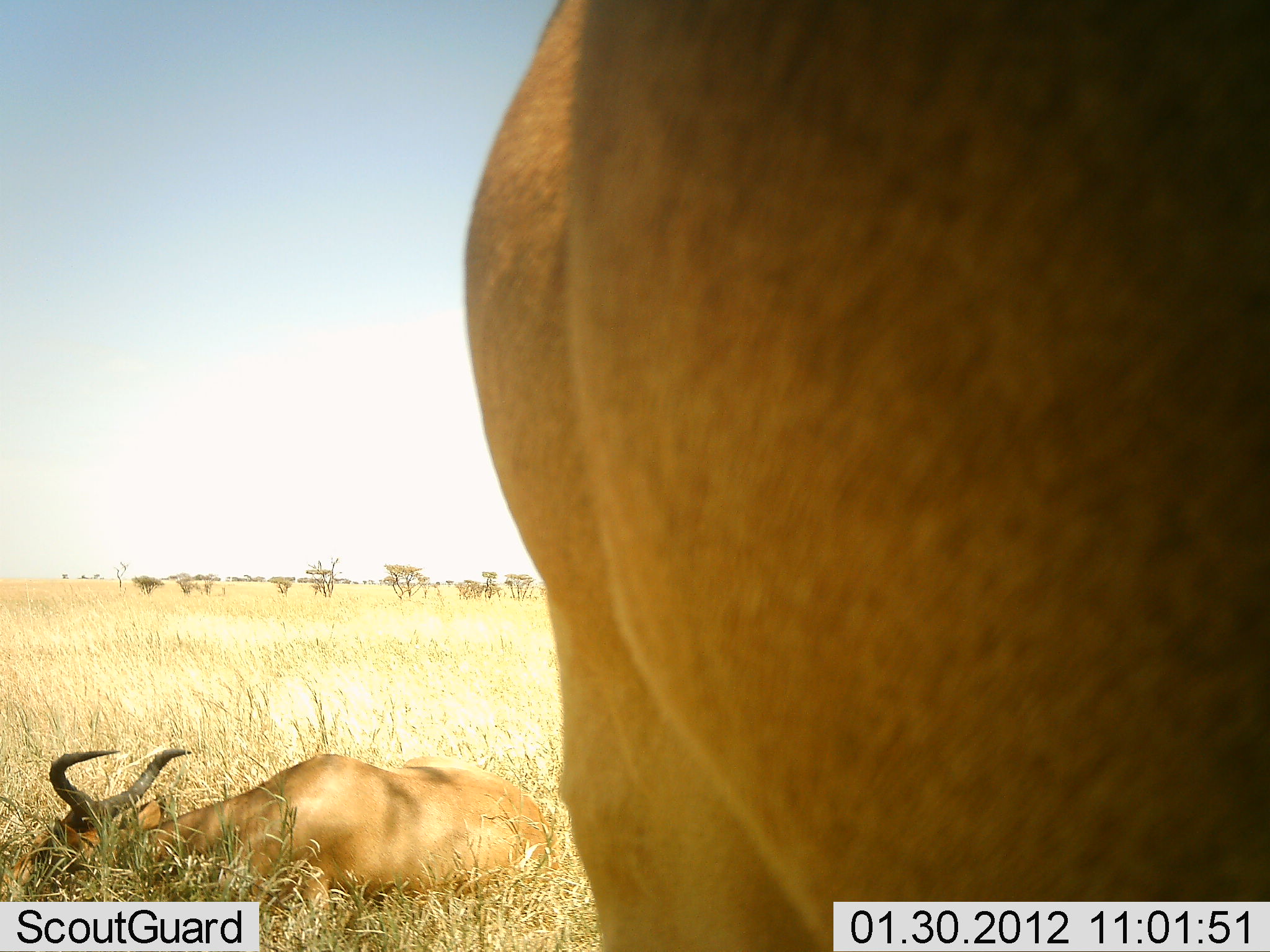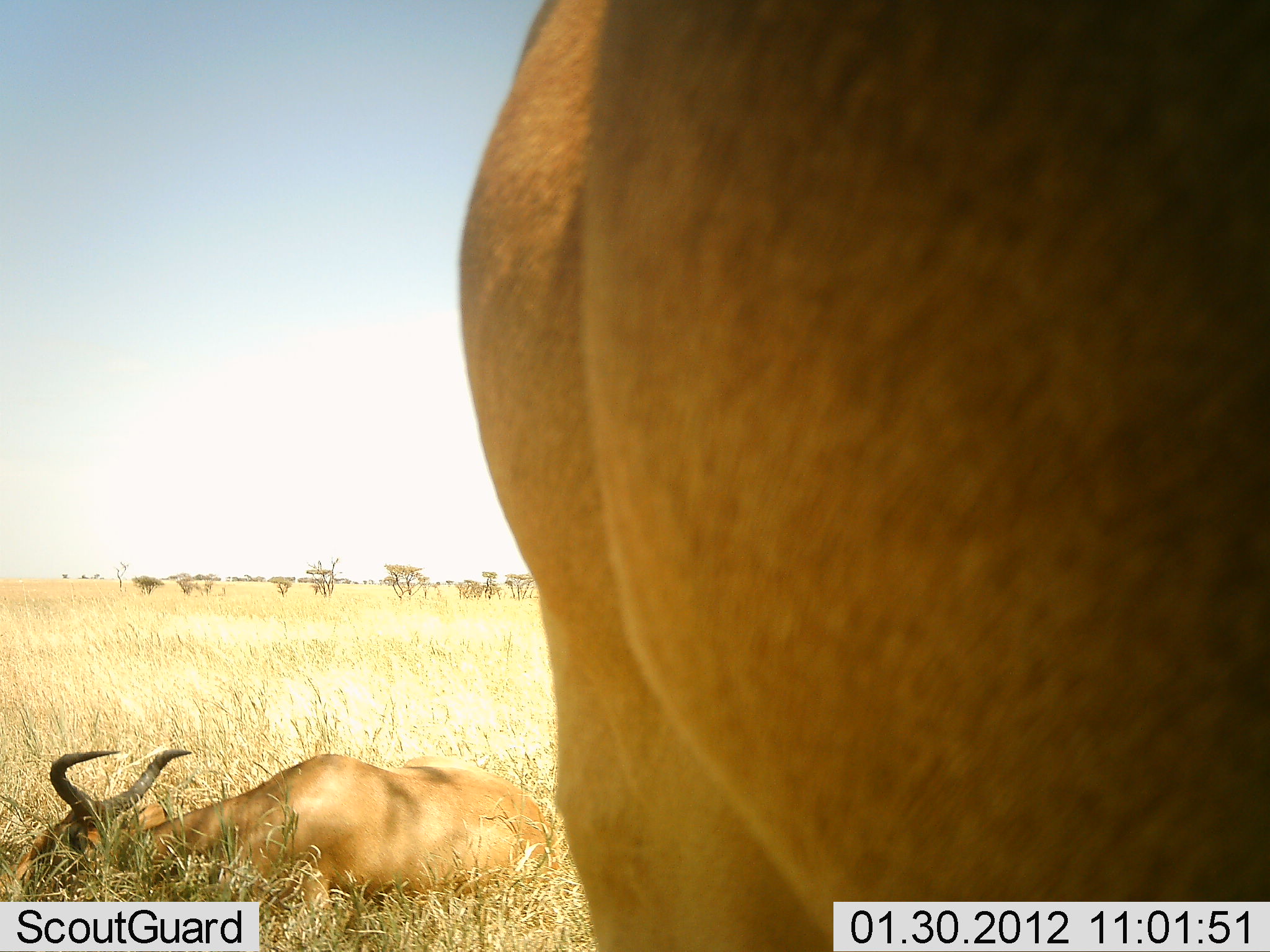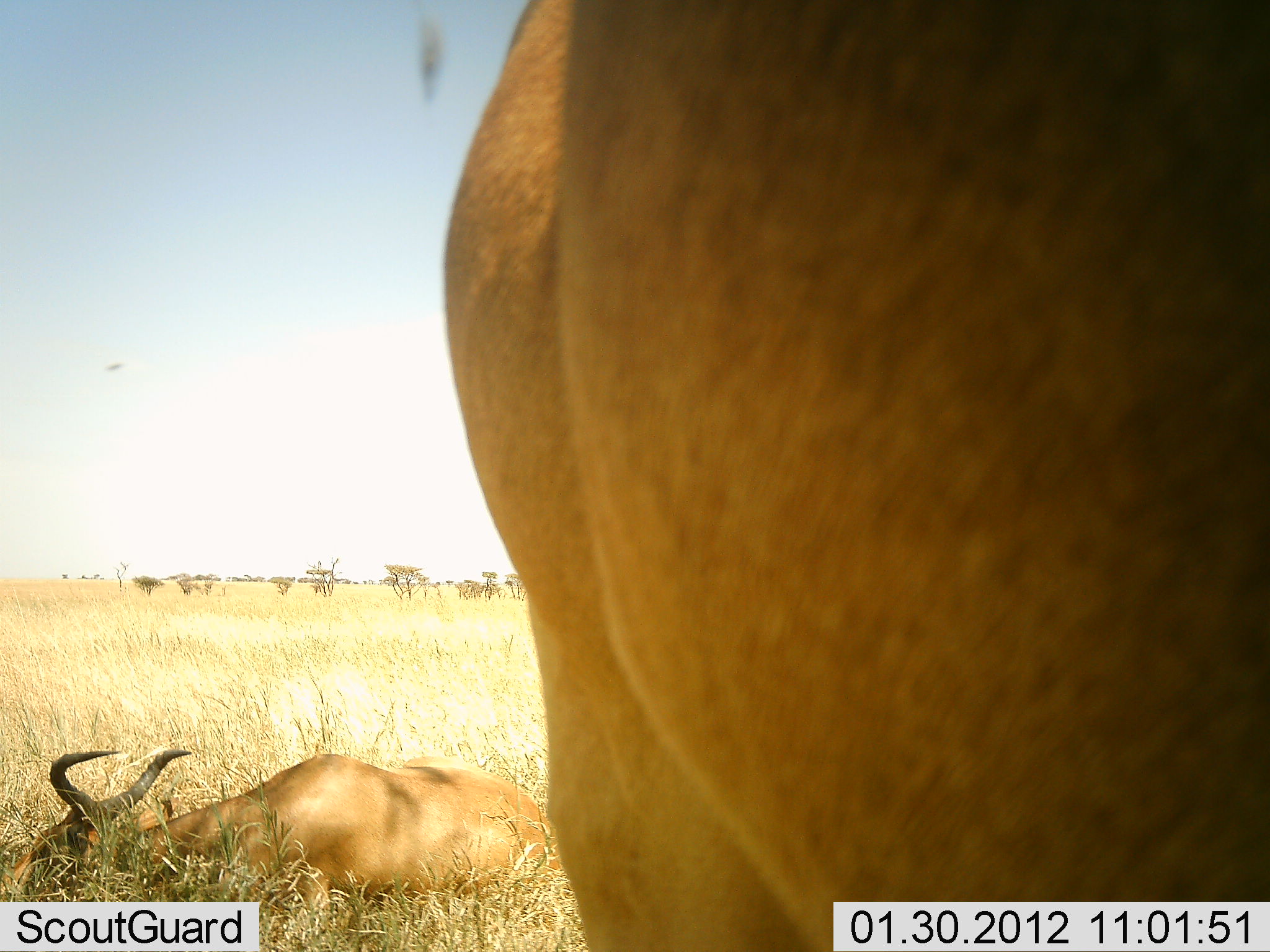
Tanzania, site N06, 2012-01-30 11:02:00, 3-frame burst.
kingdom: Animalia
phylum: Chordata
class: Mammalia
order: Artiodactyla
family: Bovidae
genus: Alcelaphus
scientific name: Alcelaphus buselaphus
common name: hartebeest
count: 2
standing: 78%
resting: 100%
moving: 0%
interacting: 0%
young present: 0%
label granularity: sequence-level